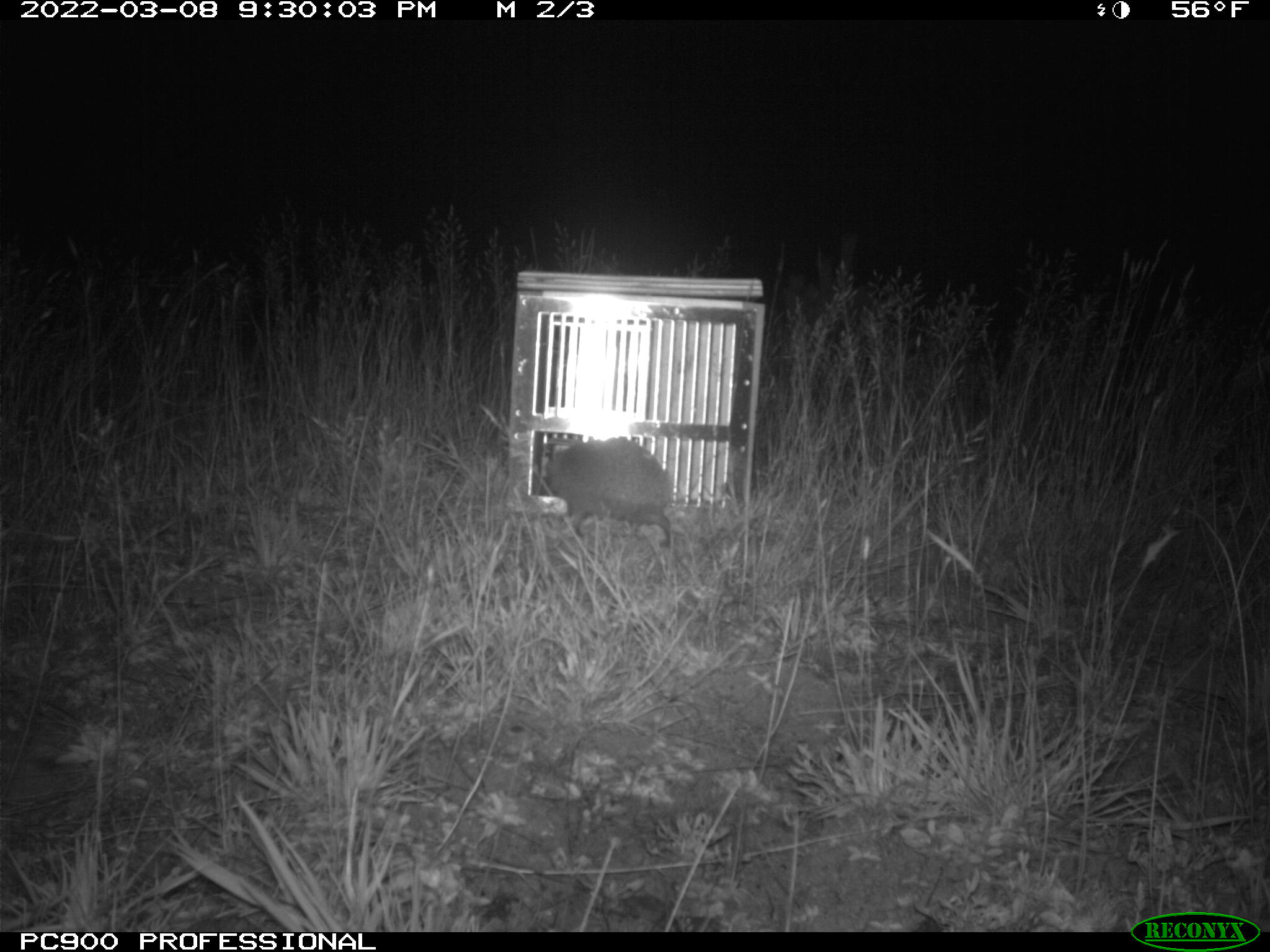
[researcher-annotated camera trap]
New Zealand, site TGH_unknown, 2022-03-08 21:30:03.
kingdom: Animalia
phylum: Chordata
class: Mammalia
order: Eulipotyphla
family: Erinaceidae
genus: Erinaceus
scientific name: Erinaceus europaeus europaeus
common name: european hedgehog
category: hedgehog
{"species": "hedgehog (european hedgehog) (Erinaceus europaeus europaeus)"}